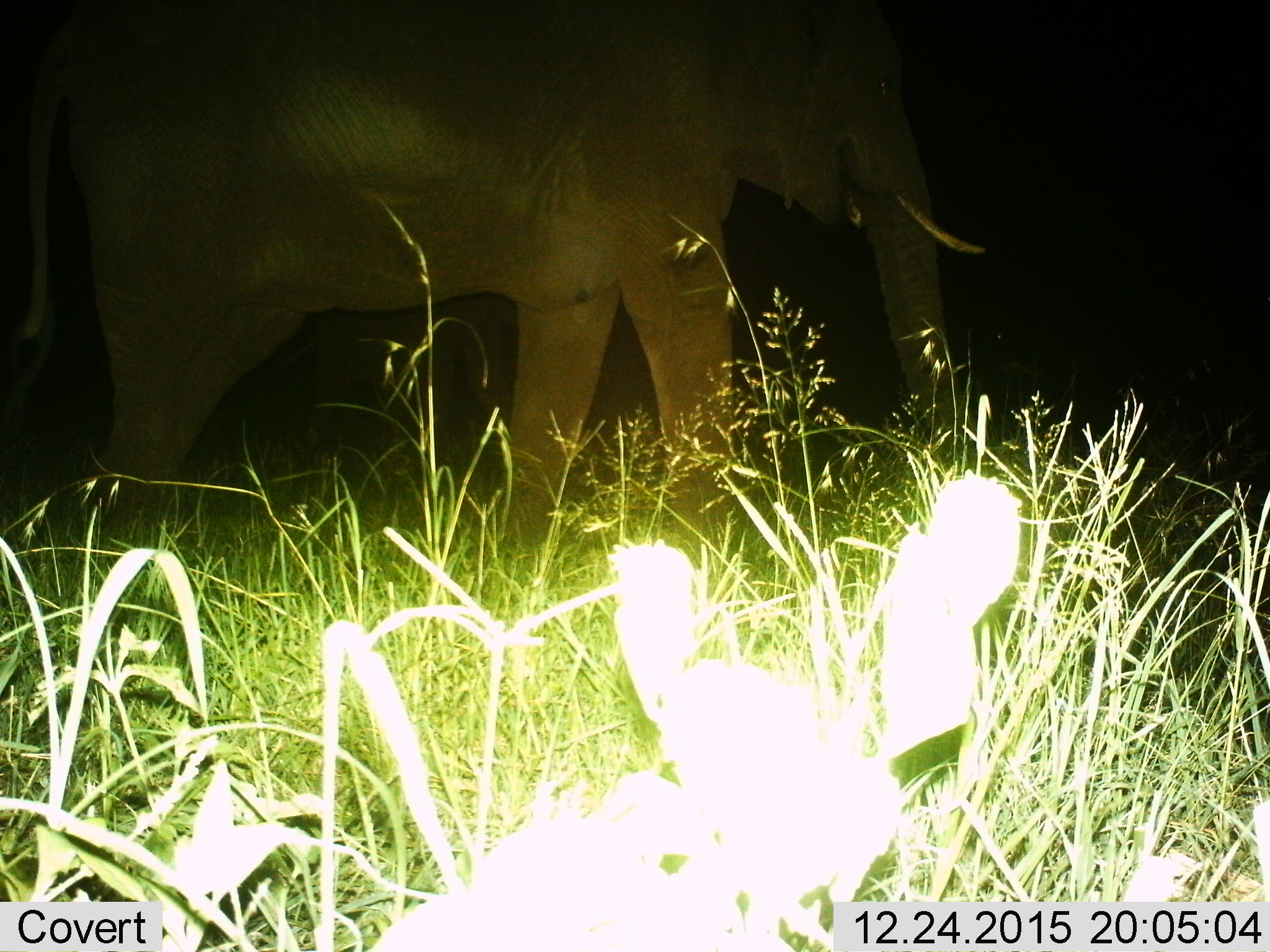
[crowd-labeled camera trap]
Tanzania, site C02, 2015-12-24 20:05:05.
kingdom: Animalia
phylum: Chordata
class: Mammalia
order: Proboscidea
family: Elephantidae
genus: Loxodonta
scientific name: Loxodonta africana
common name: african bush elephant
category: elephant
Elephant (african bush elephant) (Loxodonta africana), count 1. Behavior (volunteer vote fractions): standing 24%, resting 0%, moving 76%, interacting 0%. Young present (vote fraction): 0%. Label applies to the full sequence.